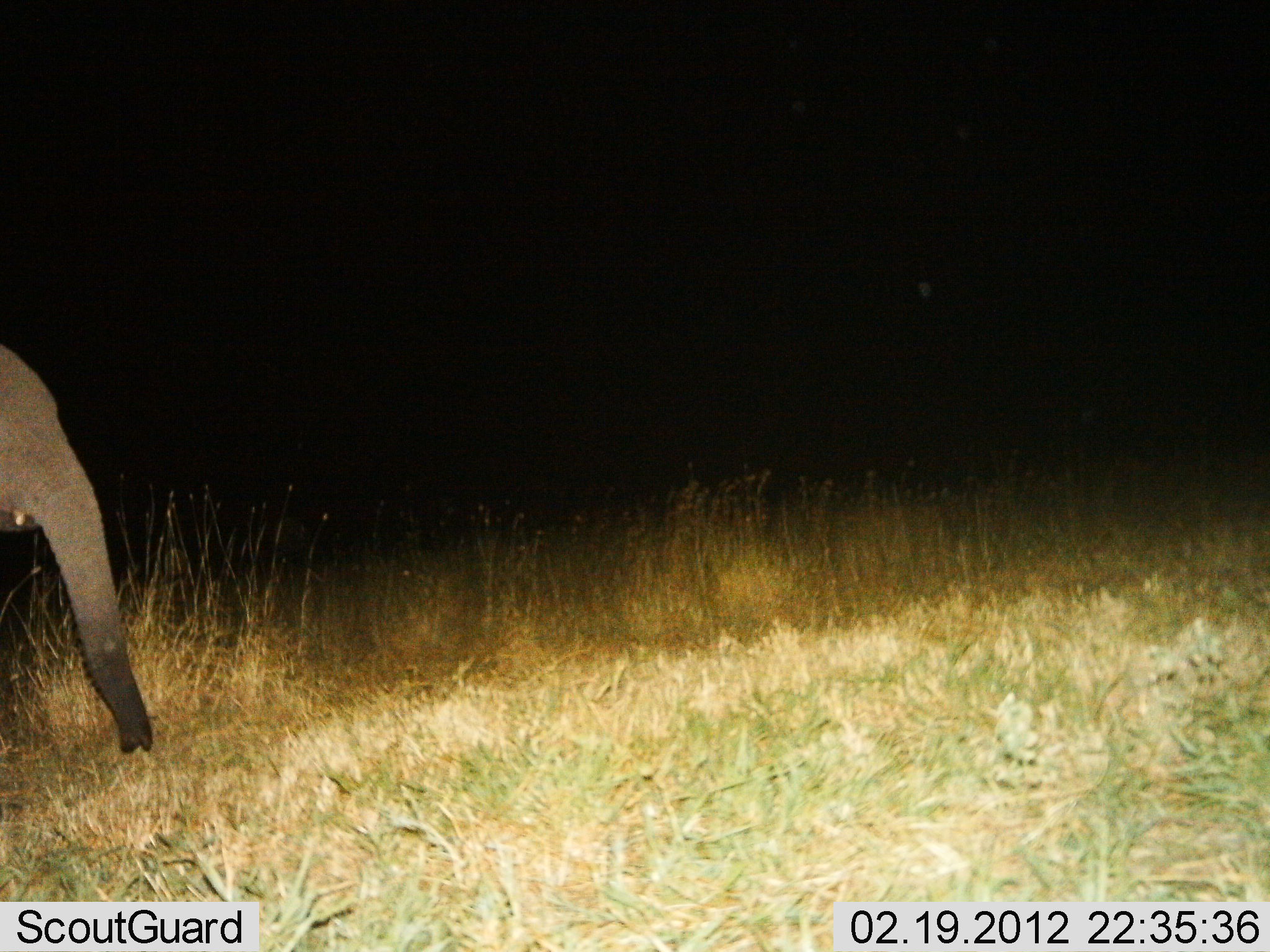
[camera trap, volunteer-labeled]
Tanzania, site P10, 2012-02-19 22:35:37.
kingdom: Animalia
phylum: Chordata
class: Mammalia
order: Proboscidea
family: Elephantidae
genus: Loxodonta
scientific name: Loxodonta africana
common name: african bush elephant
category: elephant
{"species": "elephant (african bush elephant) (Loxodonta africana)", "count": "1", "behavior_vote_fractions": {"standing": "54%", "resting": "0%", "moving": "32%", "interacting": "0%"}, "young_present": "21%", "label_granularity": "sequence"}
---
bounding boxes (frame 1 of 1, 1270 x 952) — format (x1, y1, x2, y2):
animal: (0, 347, 159, 758)